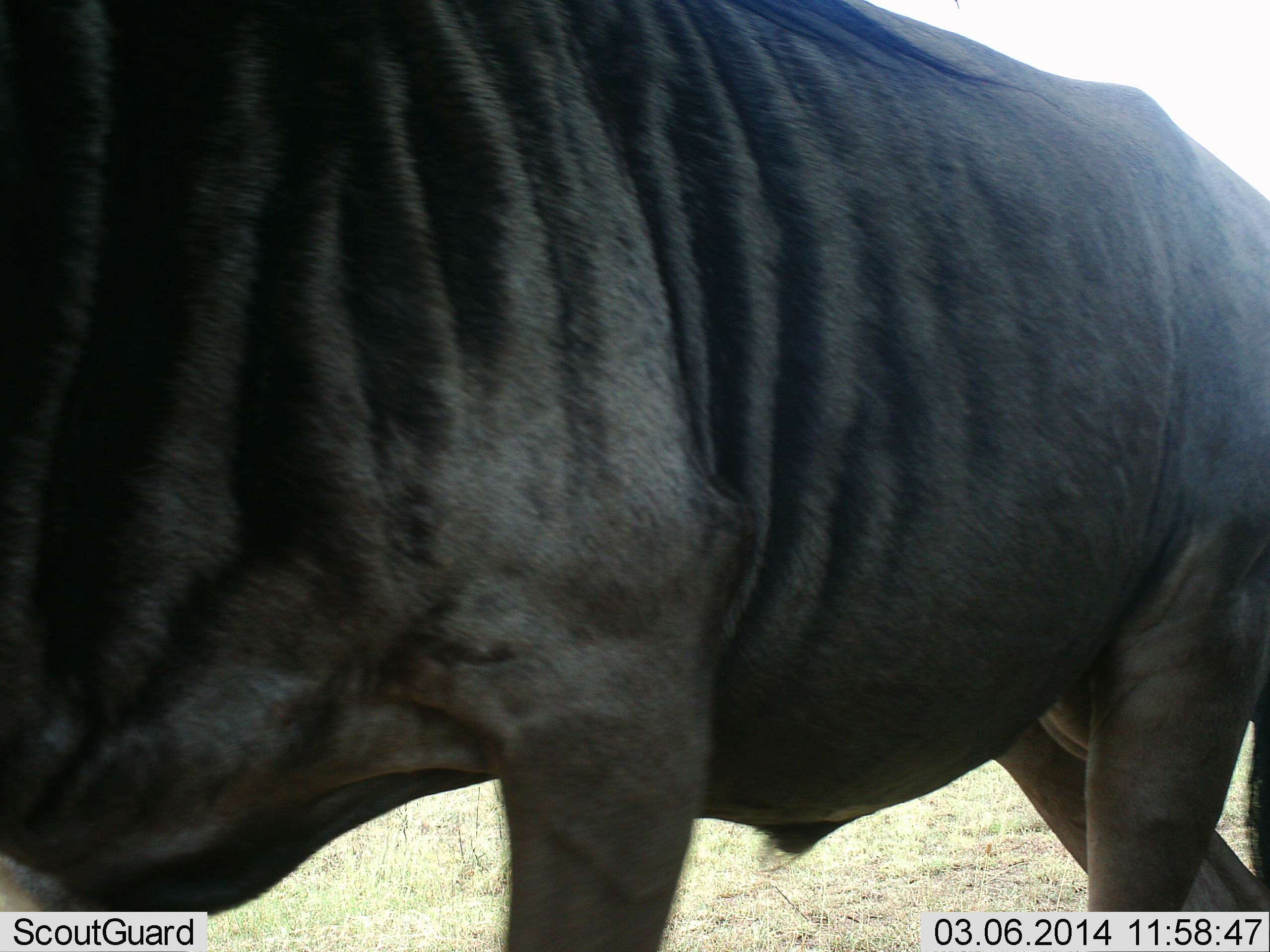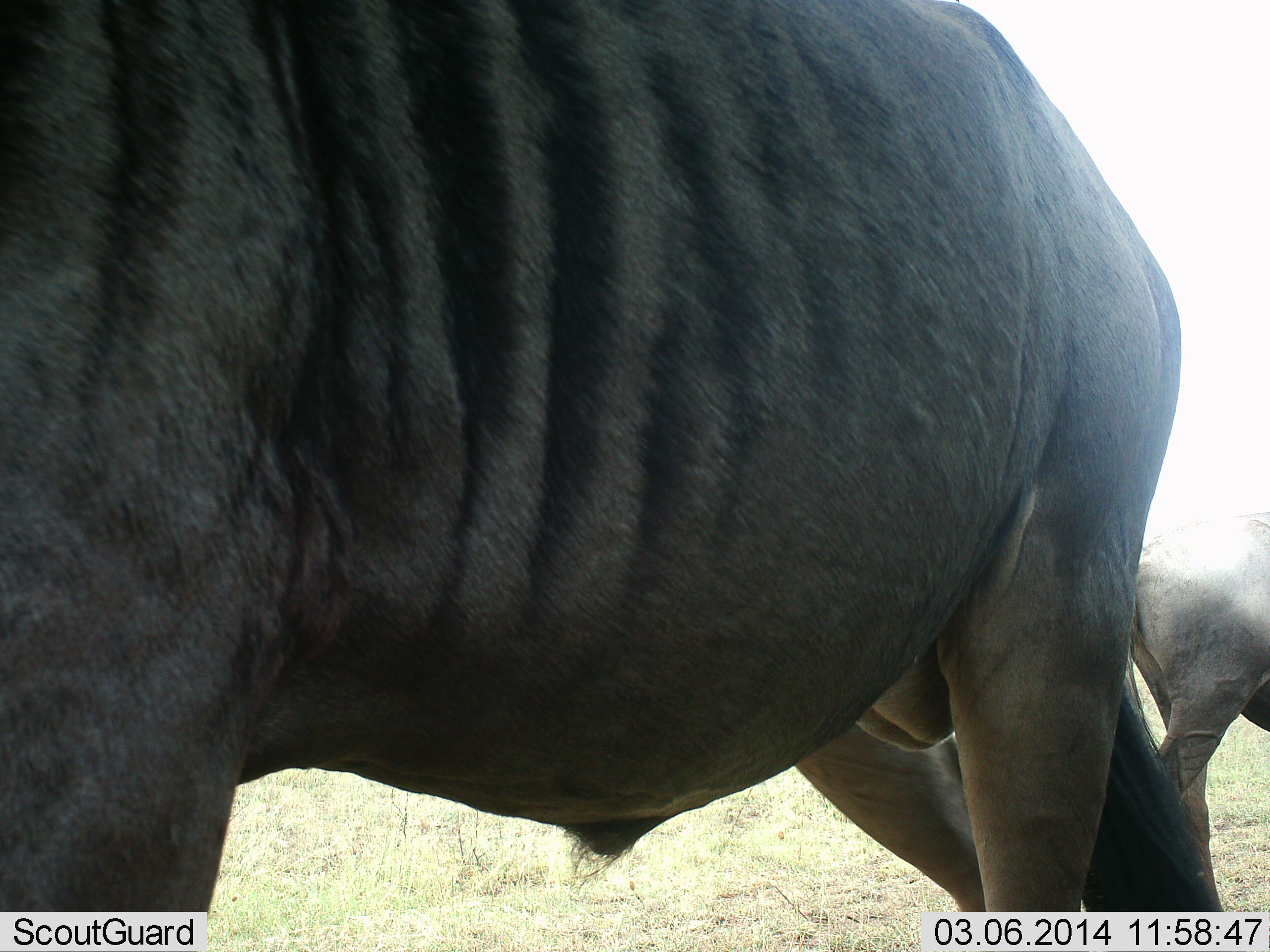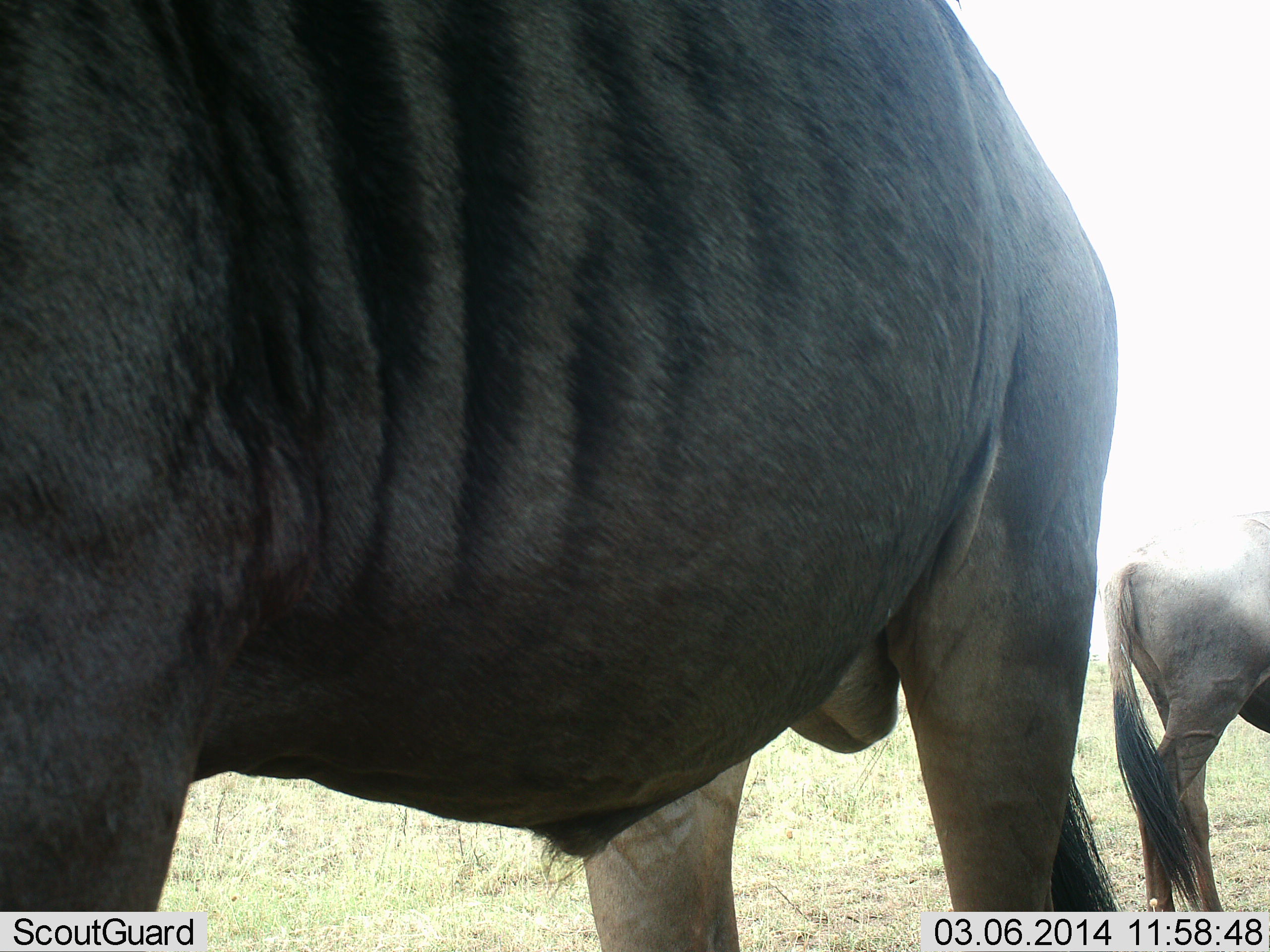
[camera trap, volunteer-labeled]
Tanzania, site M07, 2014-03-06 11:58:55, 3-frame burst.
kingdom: Animalia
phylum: Chordata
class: Mammalia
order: Artiodactyla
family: Bovidae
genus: Connochaetes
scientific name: Connochaetes taurinus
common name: blue wildebeest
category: wildebeest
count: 2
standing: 60%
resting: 0%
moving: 60%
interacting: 0%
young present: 0%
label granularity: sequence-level